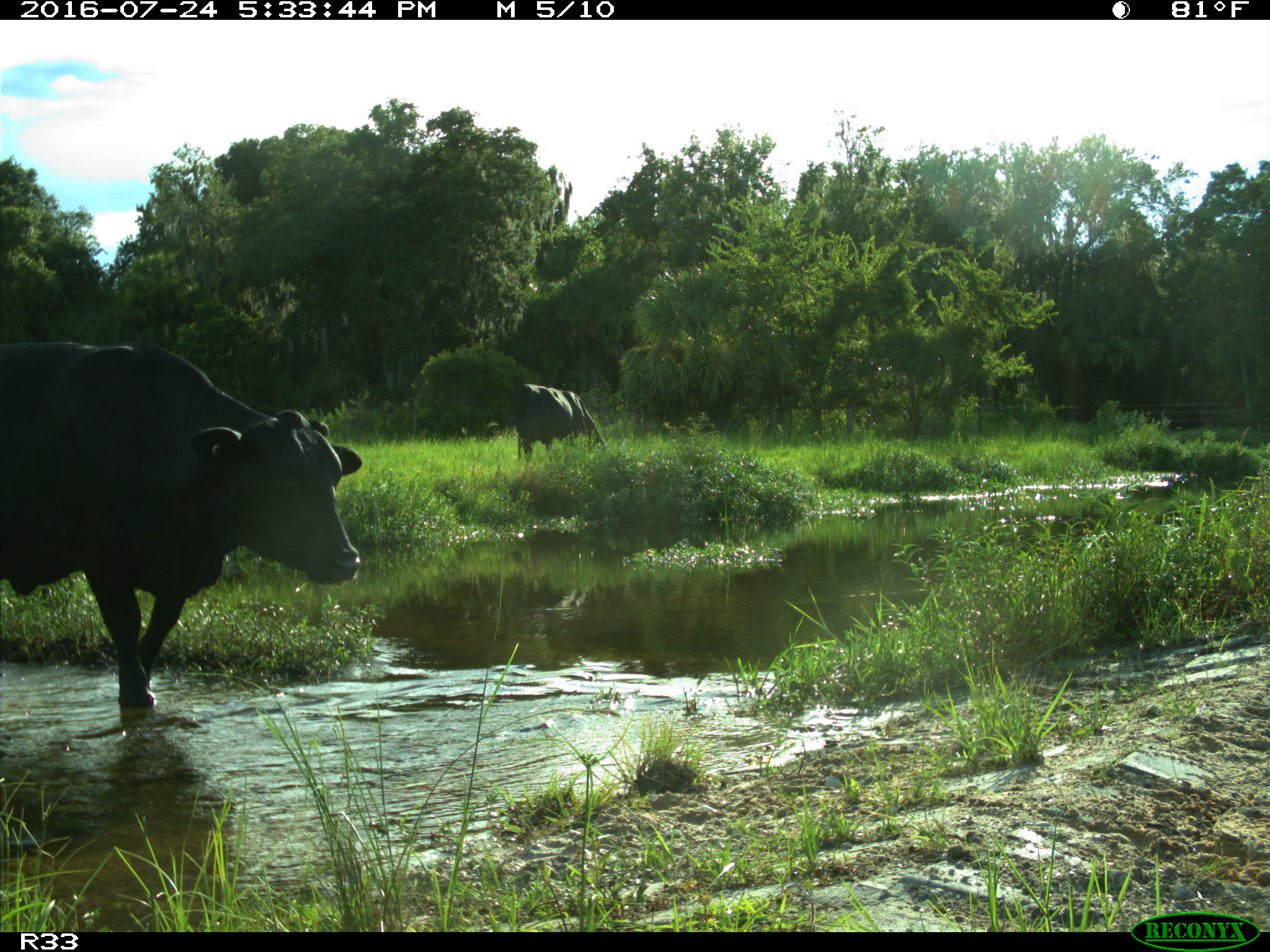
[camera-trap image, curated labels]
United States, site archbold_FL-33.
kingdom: Animalia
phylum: Chordata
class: Mammalia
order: Artiodactyla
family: Bovidae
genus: Bos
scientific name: Bos taurus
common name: domestic cow